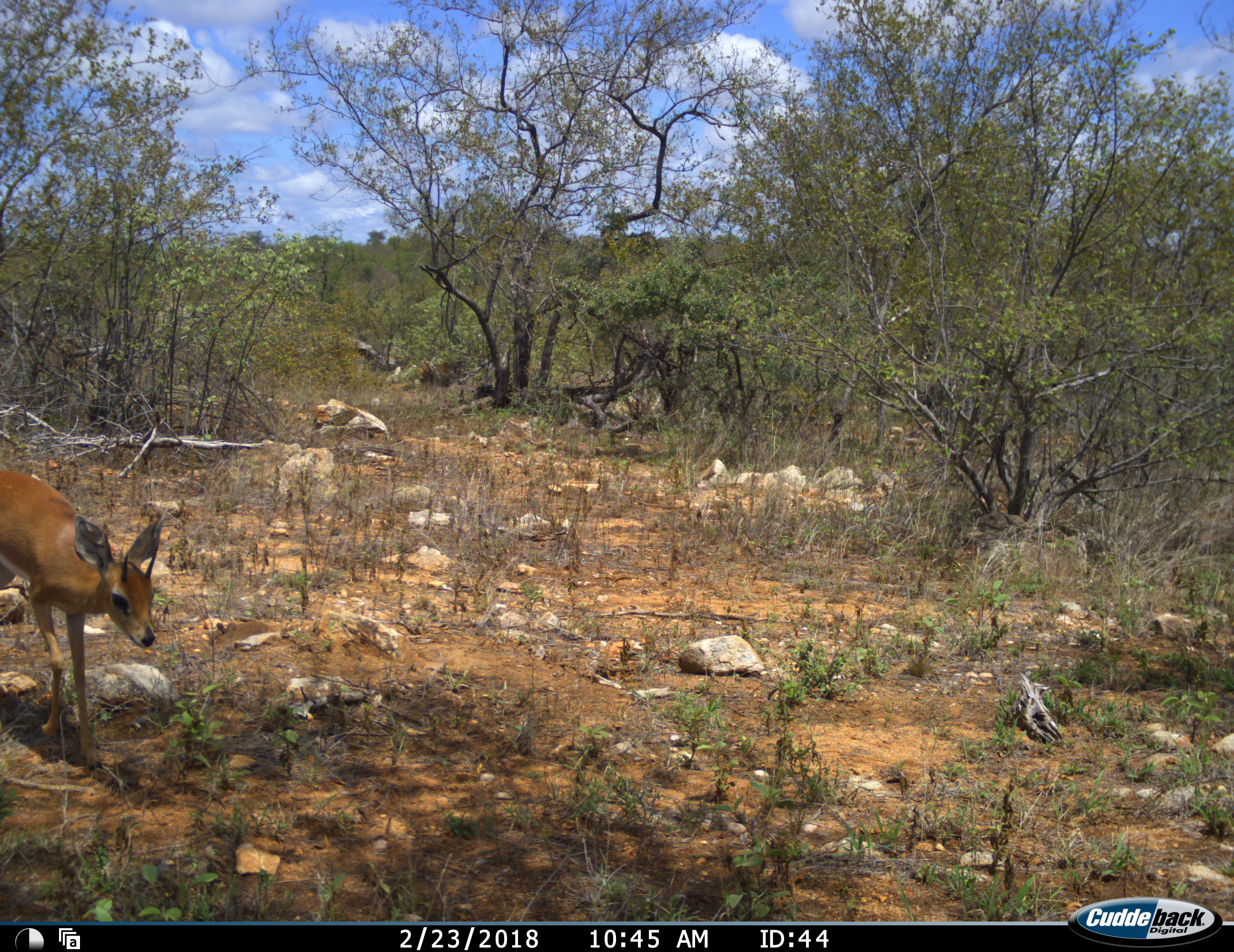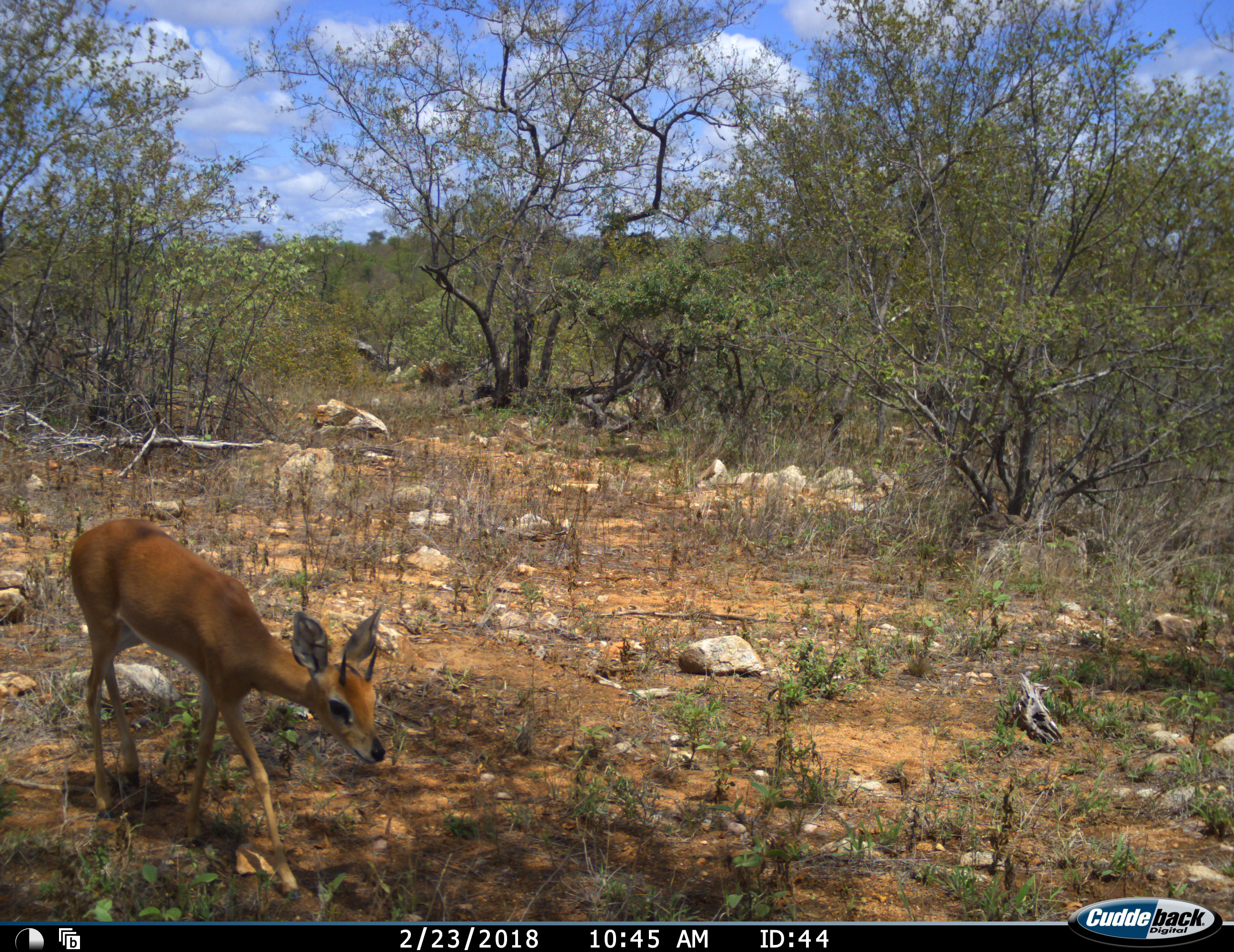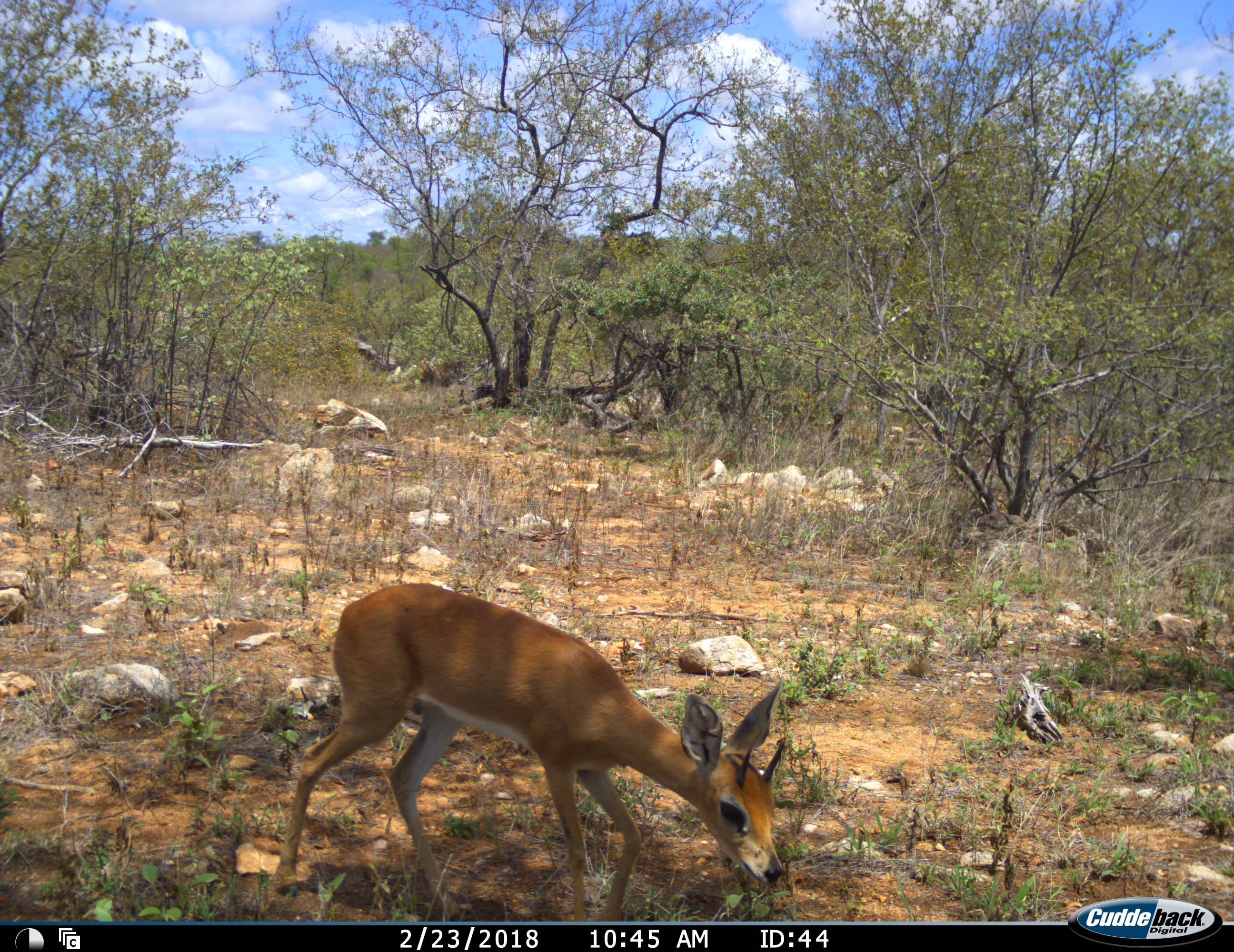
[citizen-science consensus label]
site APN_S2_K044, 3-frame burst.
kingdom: Animalia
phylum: Chordata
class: Mammalia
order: Artiodactyla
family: Bovidae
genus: Raphicerus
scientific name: Raphicerus campestris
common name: steenbok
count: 1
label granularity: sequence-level